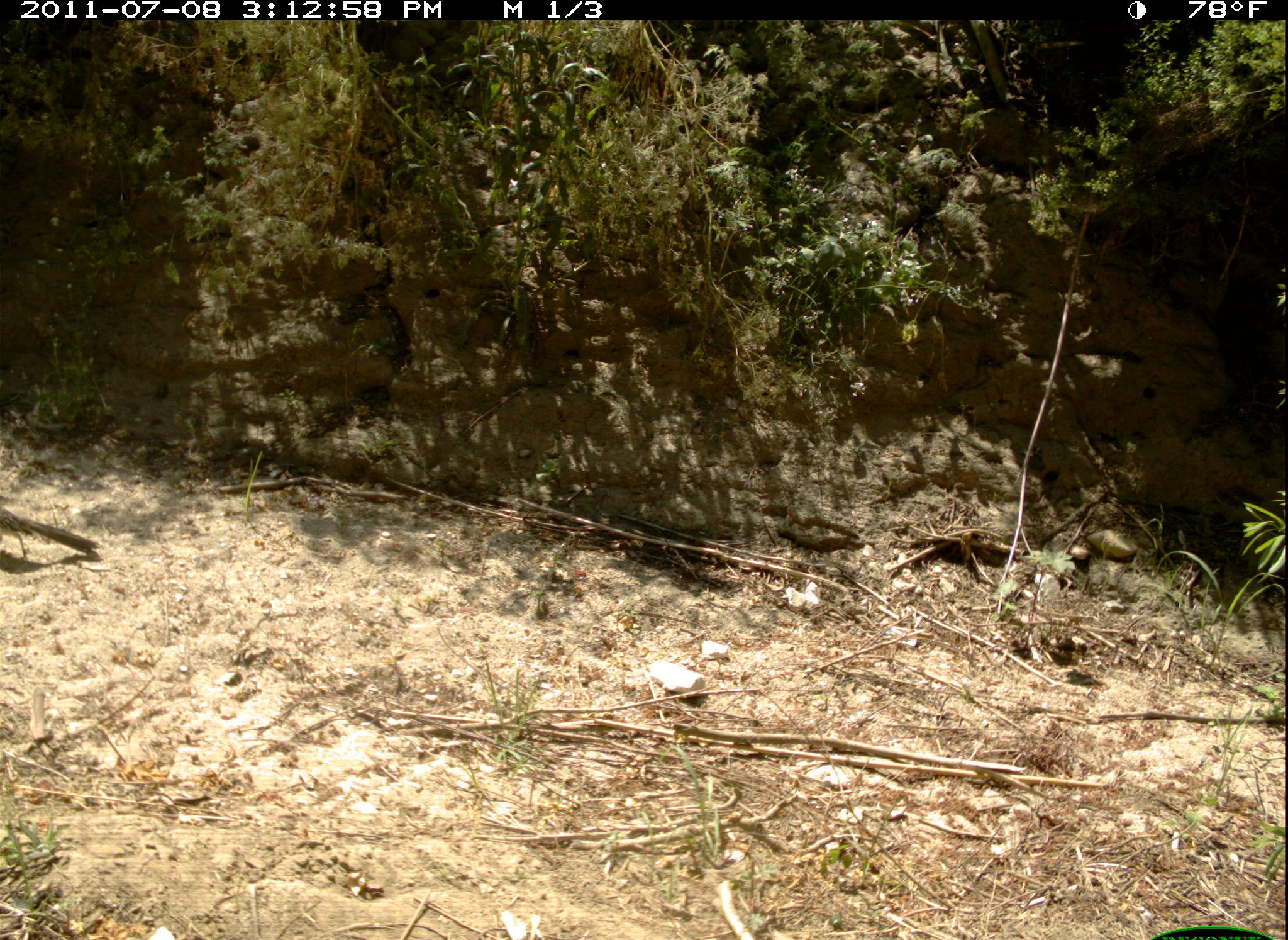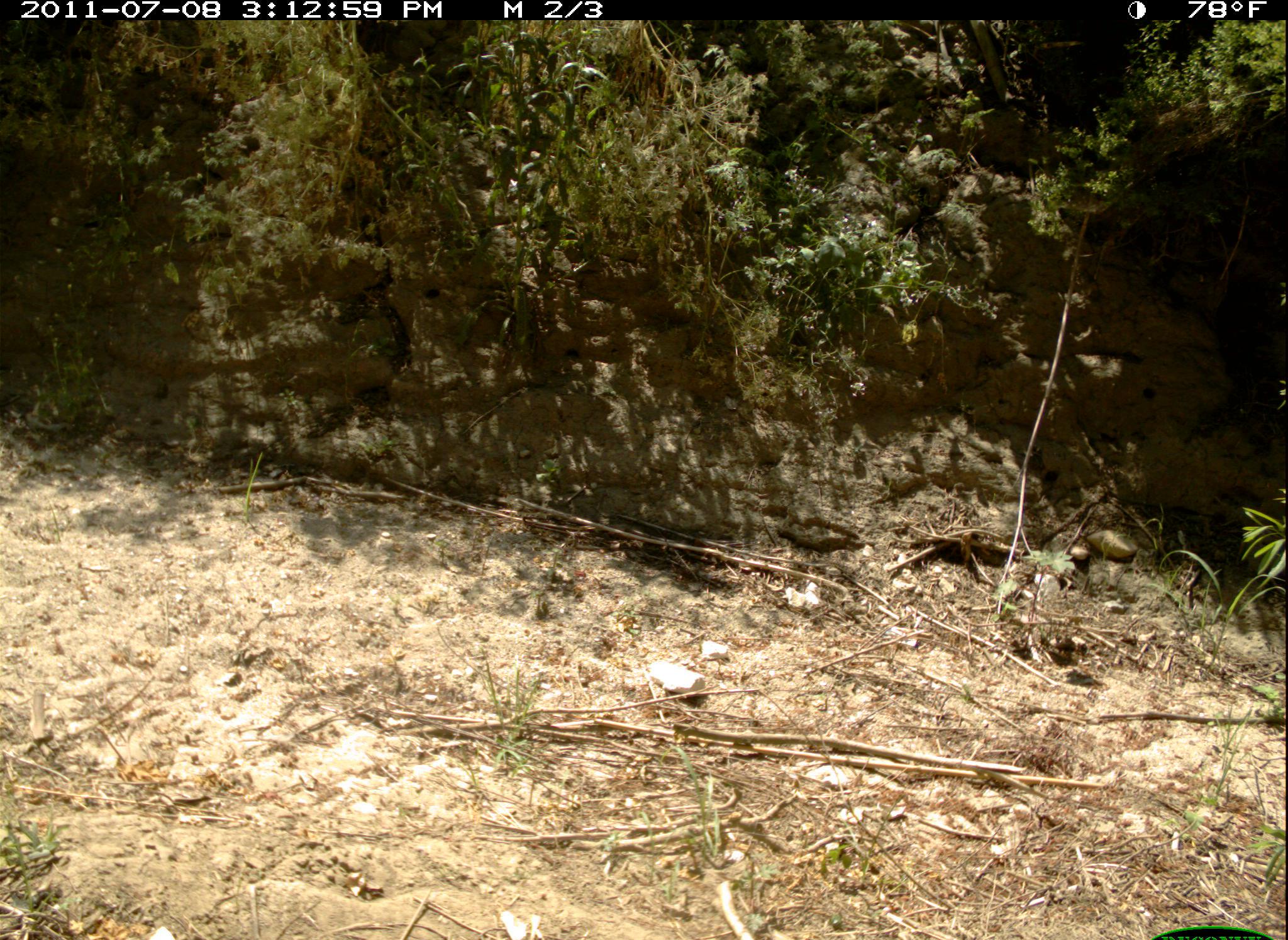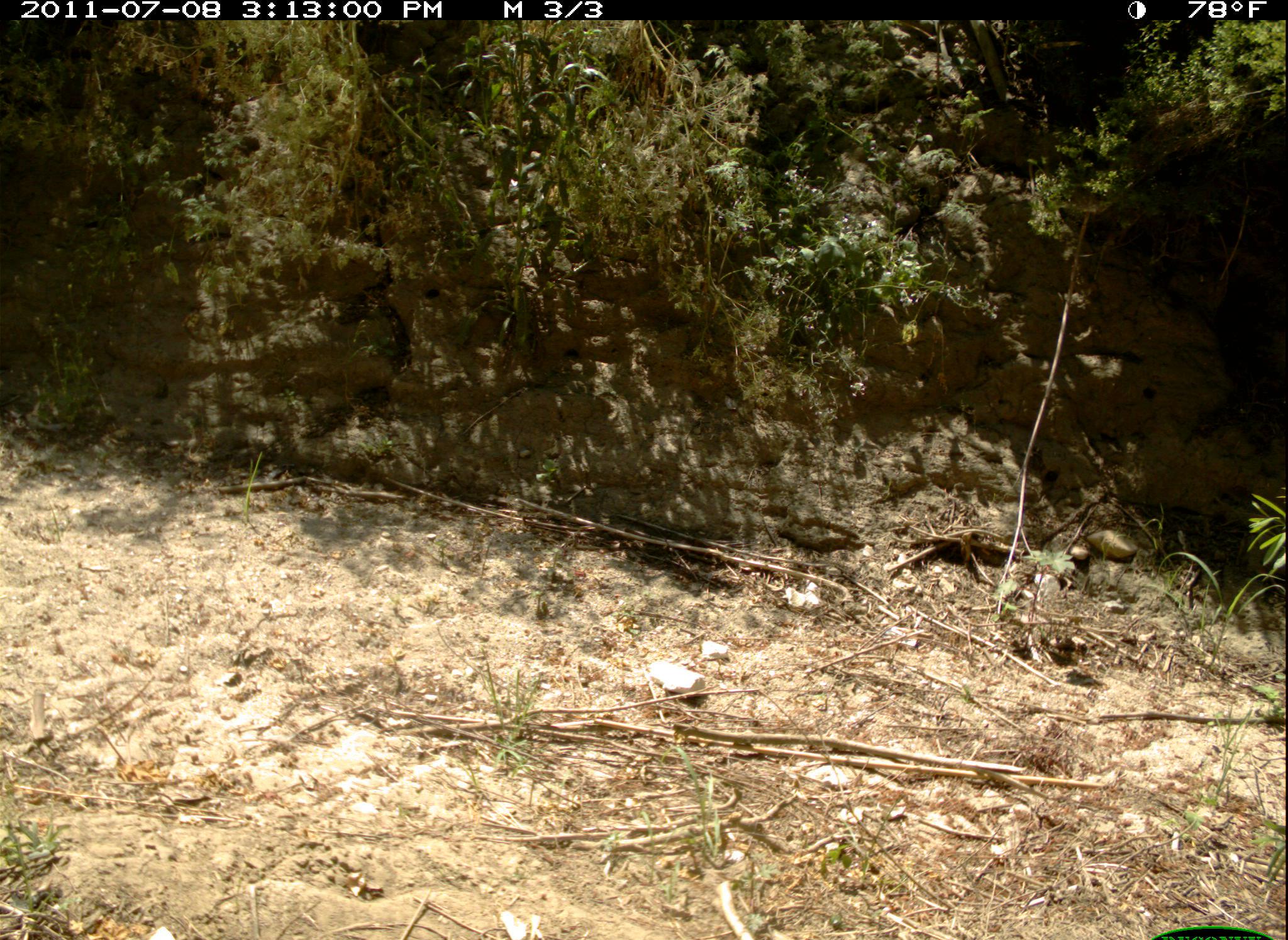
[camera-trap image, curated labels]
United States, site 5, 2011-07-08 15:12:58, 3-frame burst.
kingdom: Animalia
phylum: Chordata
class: Aves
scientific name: Aves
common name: bird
Bird (Aves).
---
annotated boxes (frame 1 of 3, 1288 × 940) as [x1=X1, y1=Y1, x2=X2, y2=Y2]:
bird: [x1=0, y1=503, x2=102, y2=558]